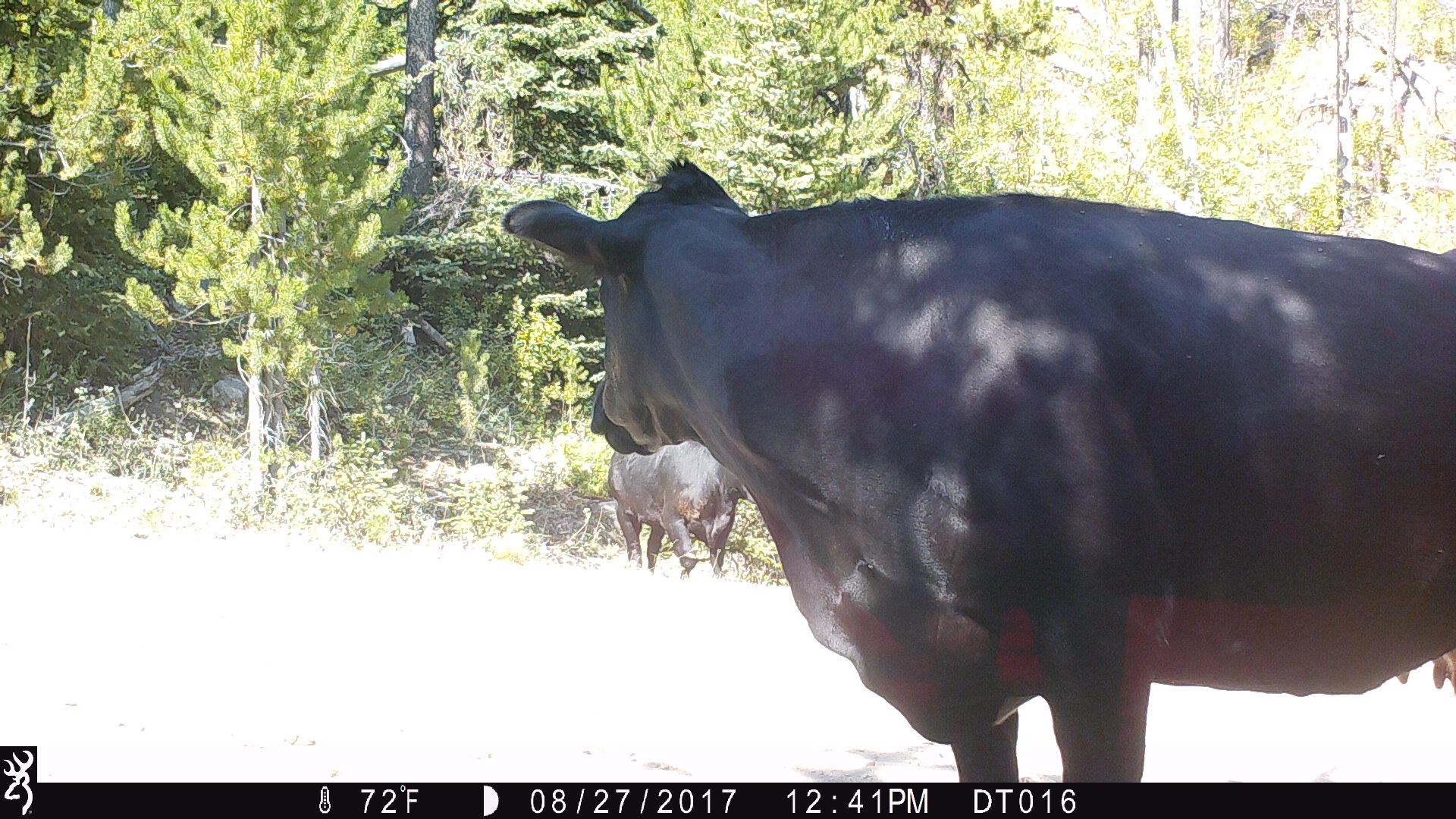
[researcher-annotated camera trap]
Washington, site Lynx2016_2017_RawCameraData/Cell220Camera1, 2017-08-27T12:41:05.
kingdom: Animalia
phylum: Chordata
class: Mammalia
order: Artiodactyla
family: Bovidae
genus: Bos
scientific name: Bos taurus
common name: domestic cattle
Domestic cattle (Bos taurus). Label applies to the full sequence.